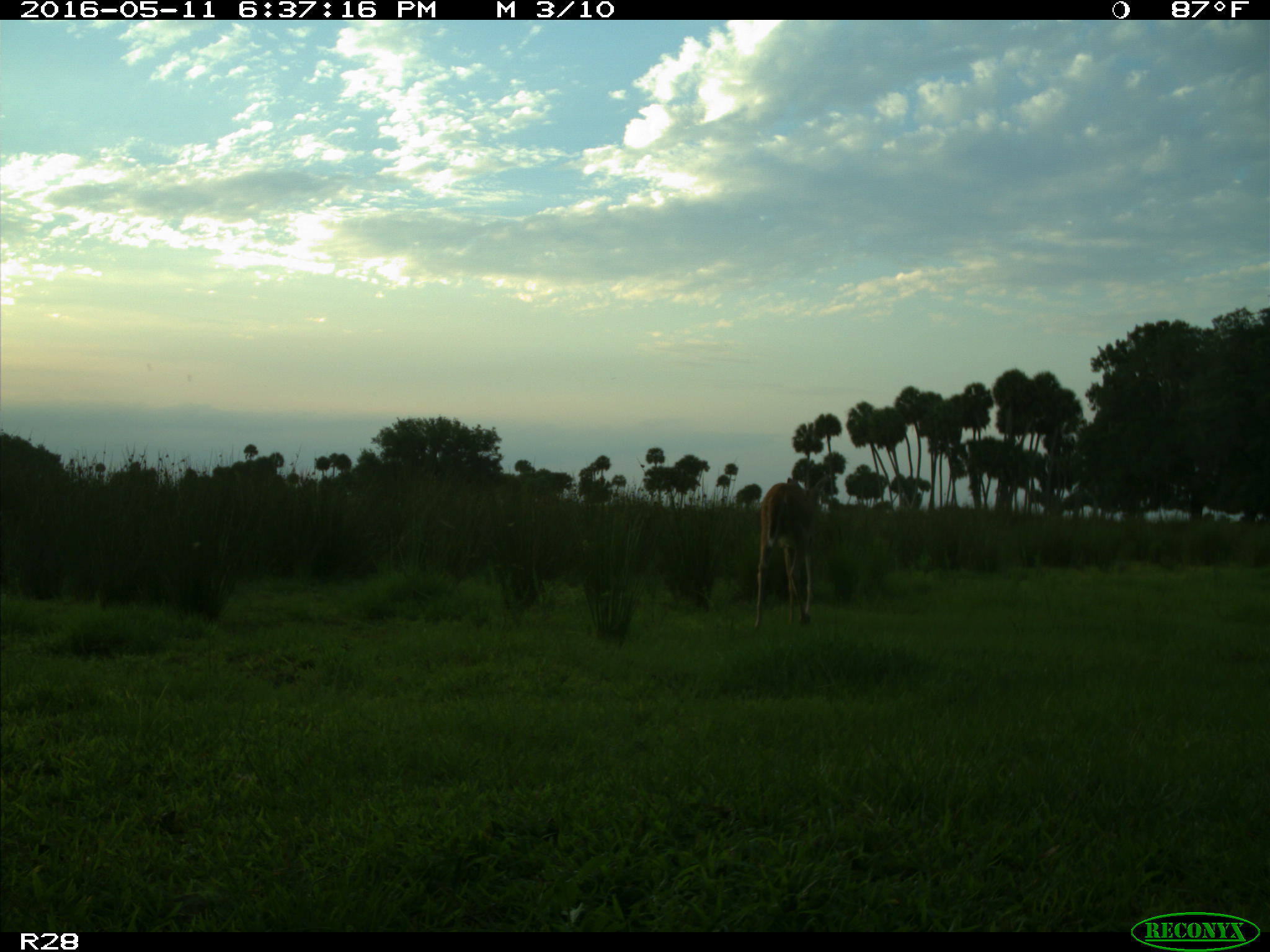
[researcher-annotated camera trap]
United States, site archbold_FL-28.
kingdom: Animalia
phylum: Chordata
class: Mammalia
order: Artiodactyla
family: Cervidae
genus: Odocoileus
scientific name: Odocoileus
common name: deer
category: unidentified deer